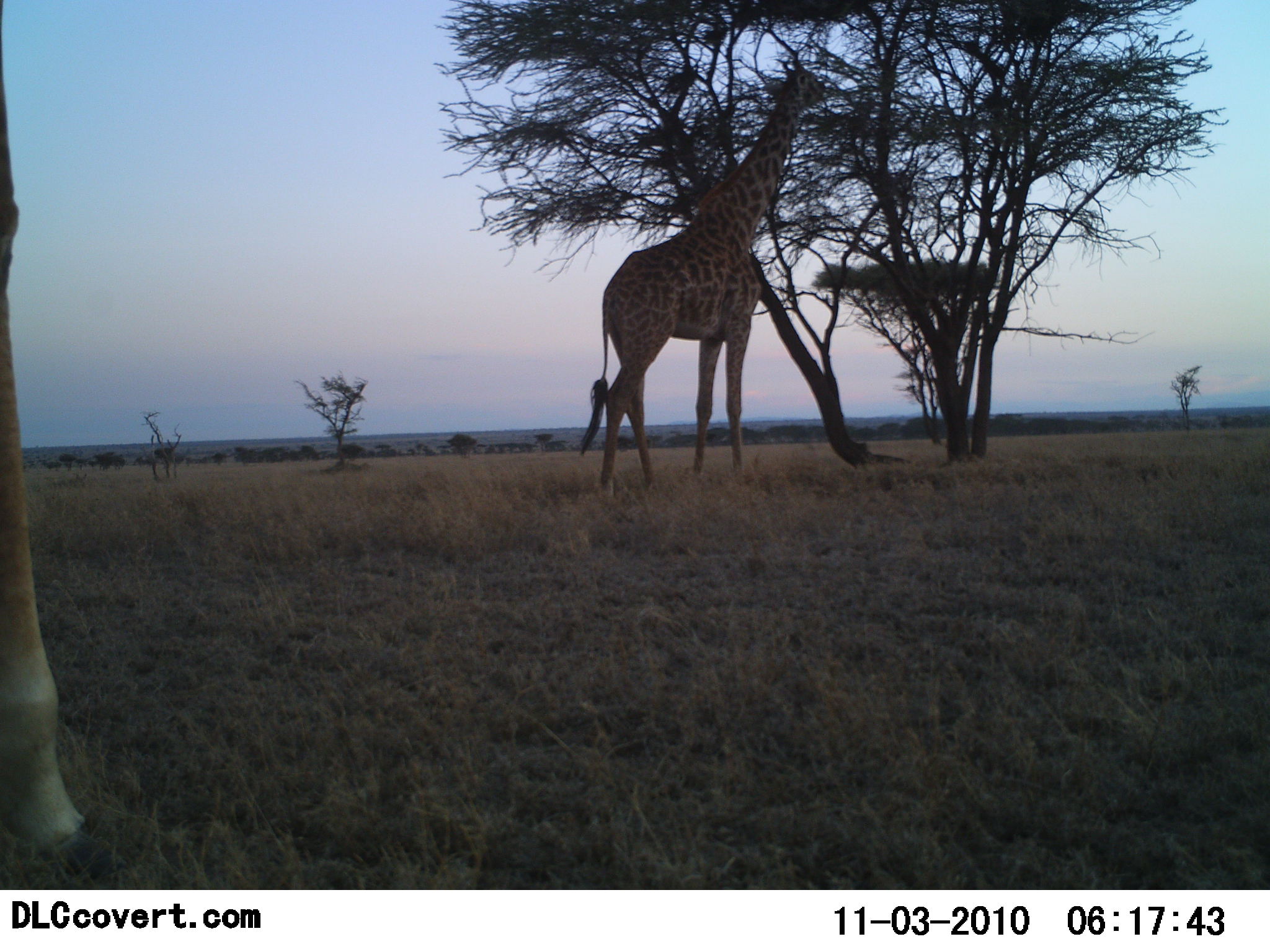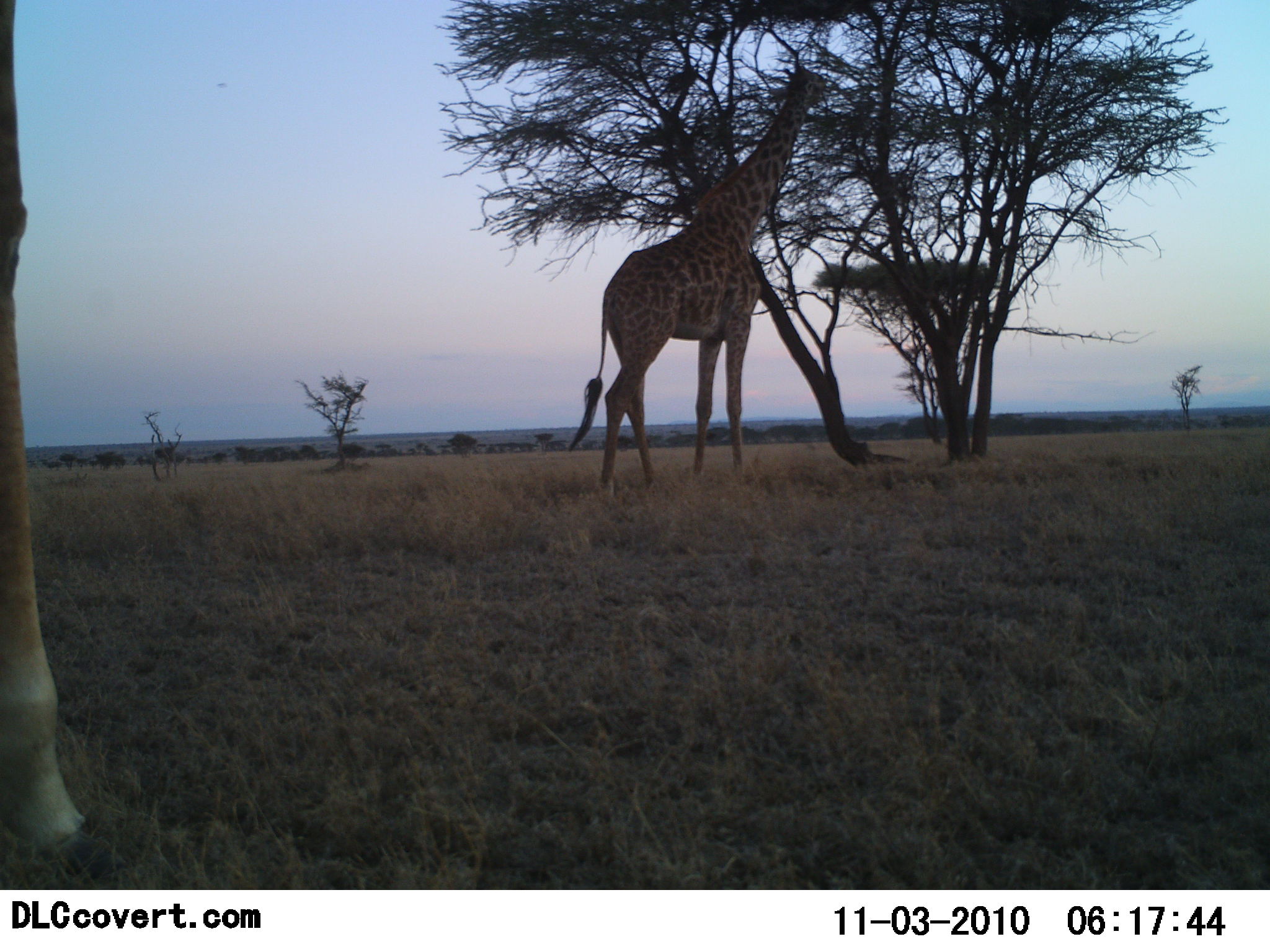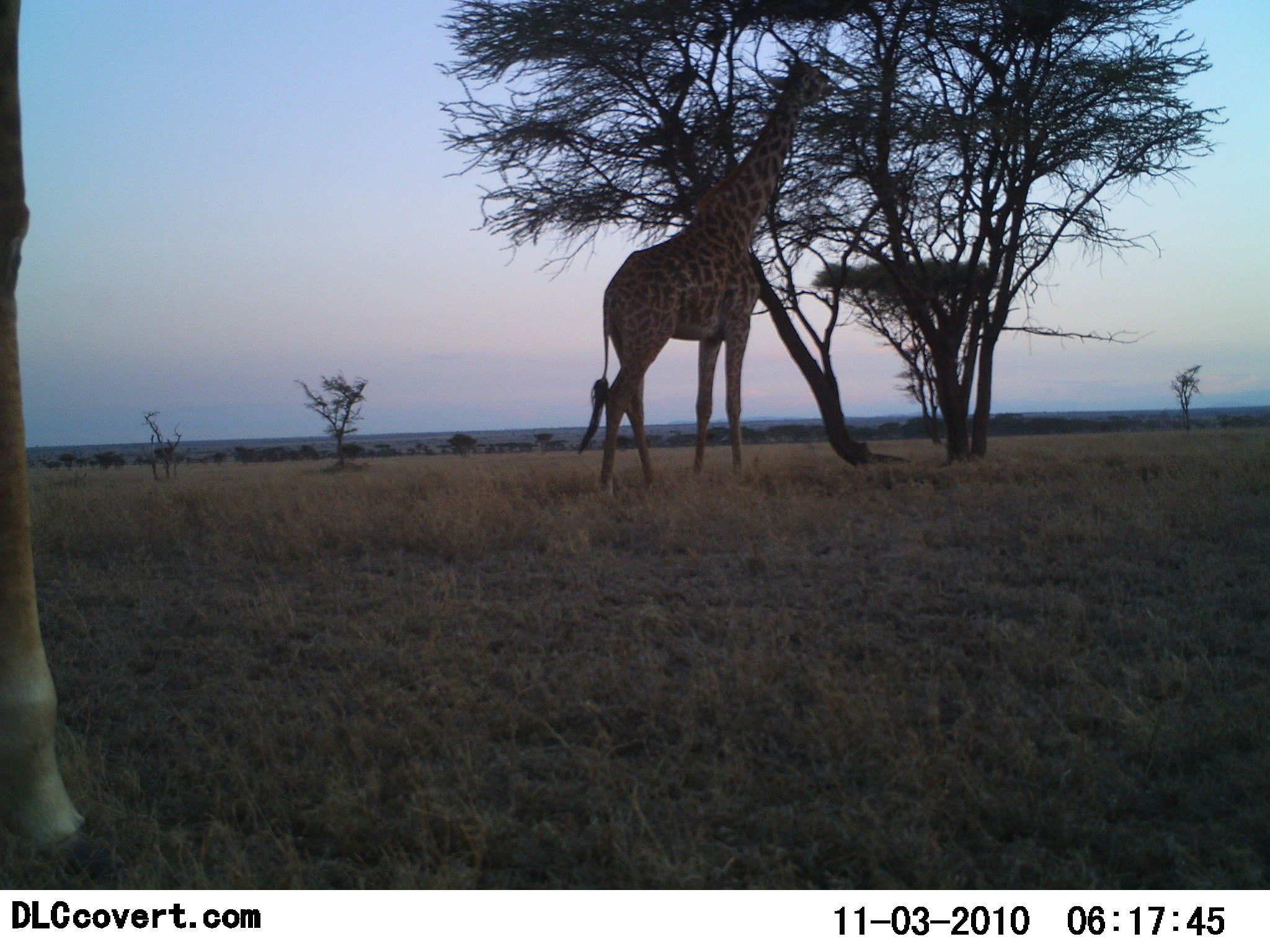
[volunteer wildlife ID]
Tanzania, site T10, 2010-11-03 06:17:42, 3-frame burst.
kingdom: Animalia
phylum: Chordata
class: Mammalia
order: Artiodactyla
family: Giraffidae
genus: Giraffa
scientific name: Giraffa camelopardalis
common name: giraffe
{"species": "giraffe (Giraffa camelopardalis)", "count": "2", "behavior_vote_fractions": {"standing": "62%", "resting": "0%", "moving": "0%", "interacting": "0%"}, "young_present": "0%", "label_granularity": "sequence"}